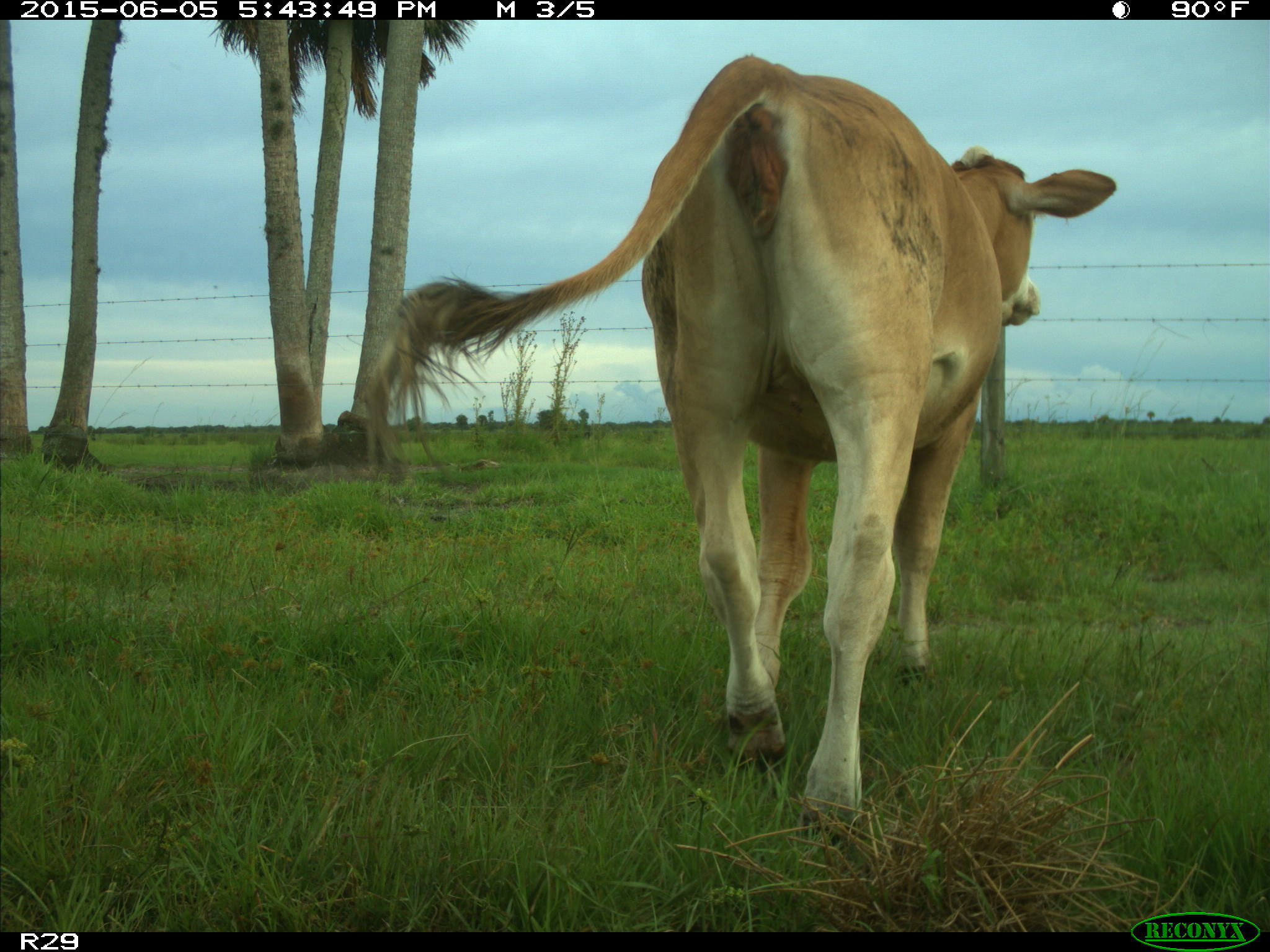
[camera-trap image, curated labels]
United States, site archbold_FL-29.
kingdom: Animalia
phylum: Chordata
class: Mammalia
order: Artiodactyla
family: Bovidae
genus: Bos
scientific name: Bos taurus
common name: domestic cow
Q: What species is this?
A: Bos taurus (domestic cow).